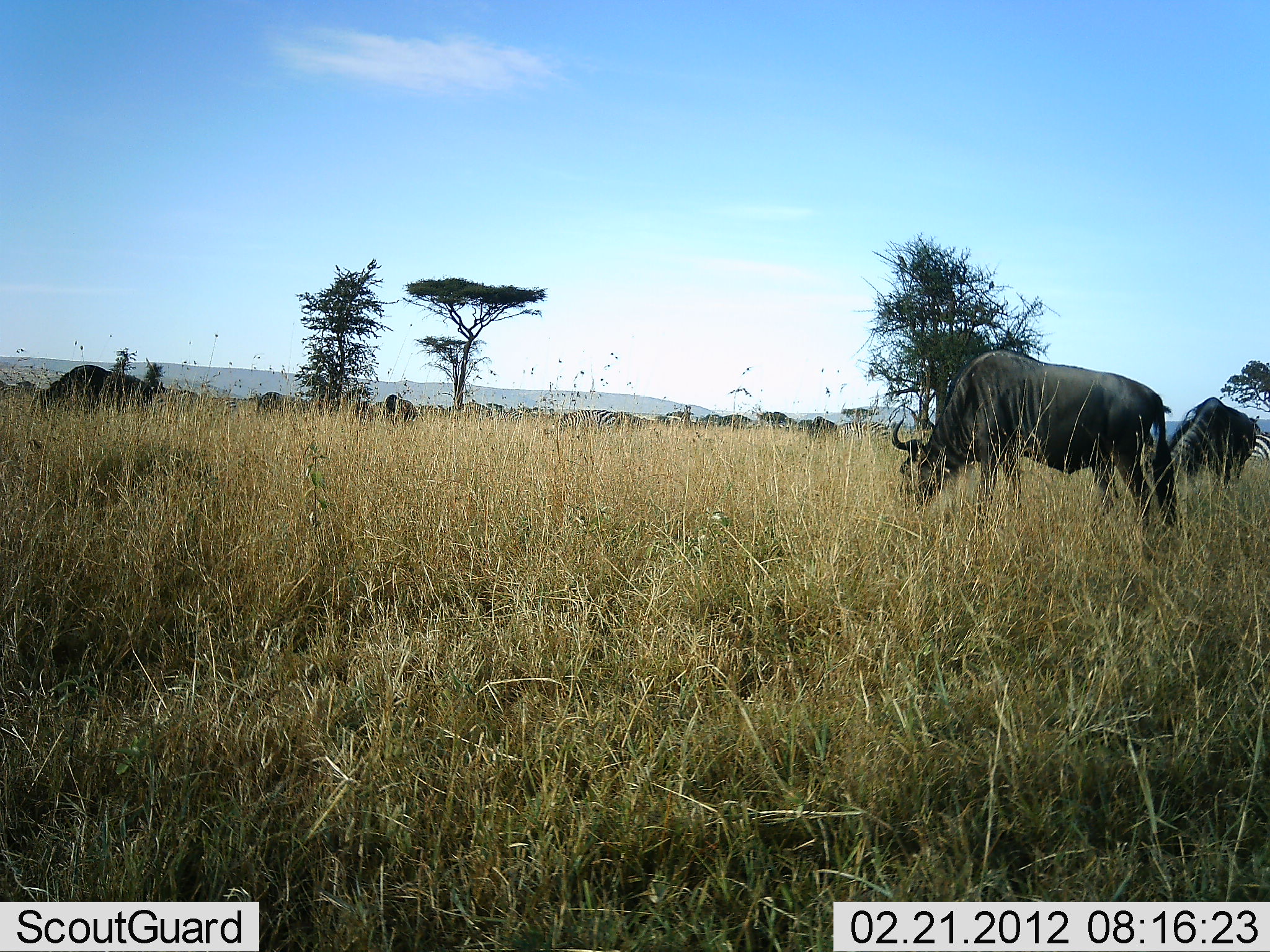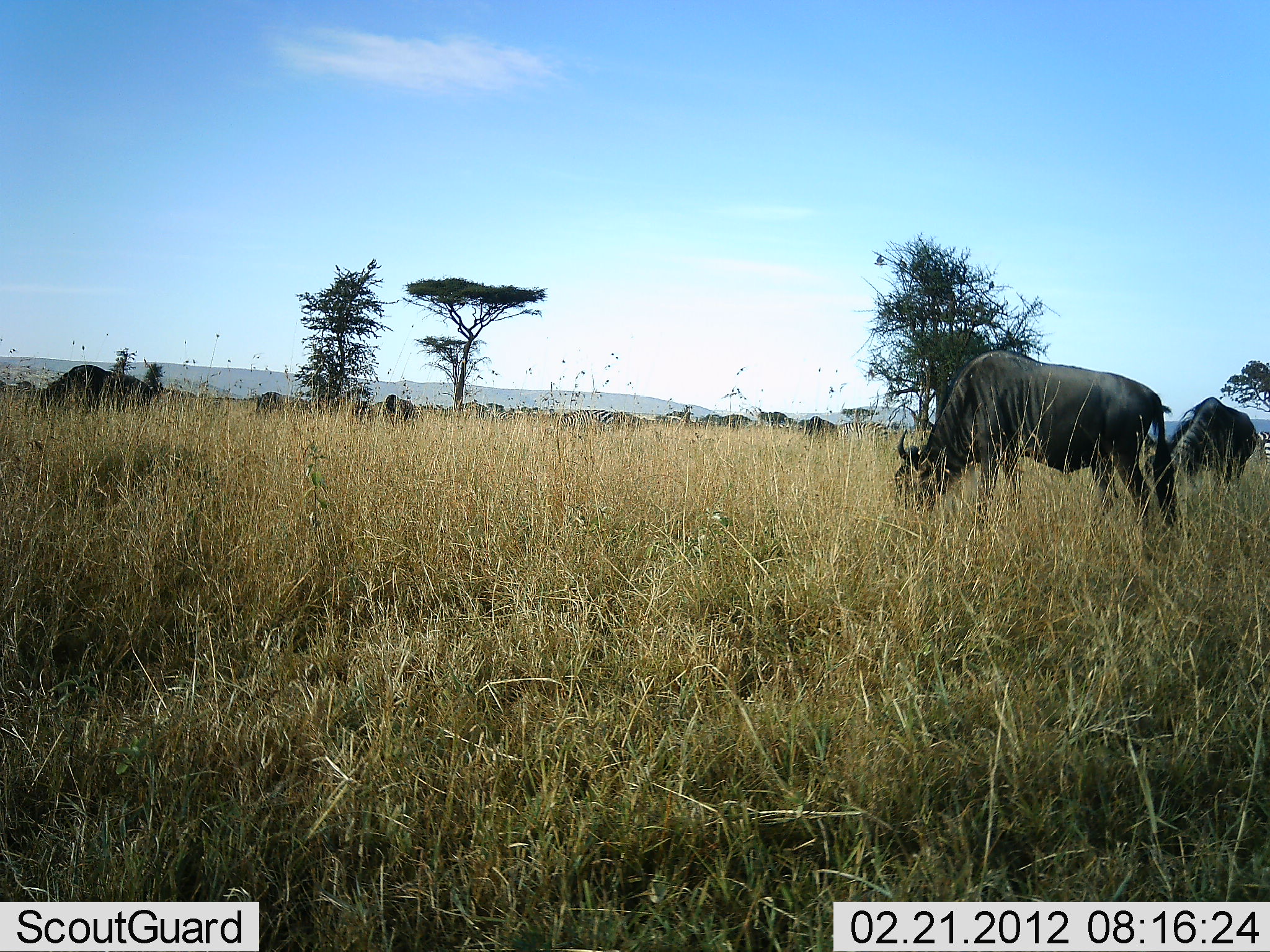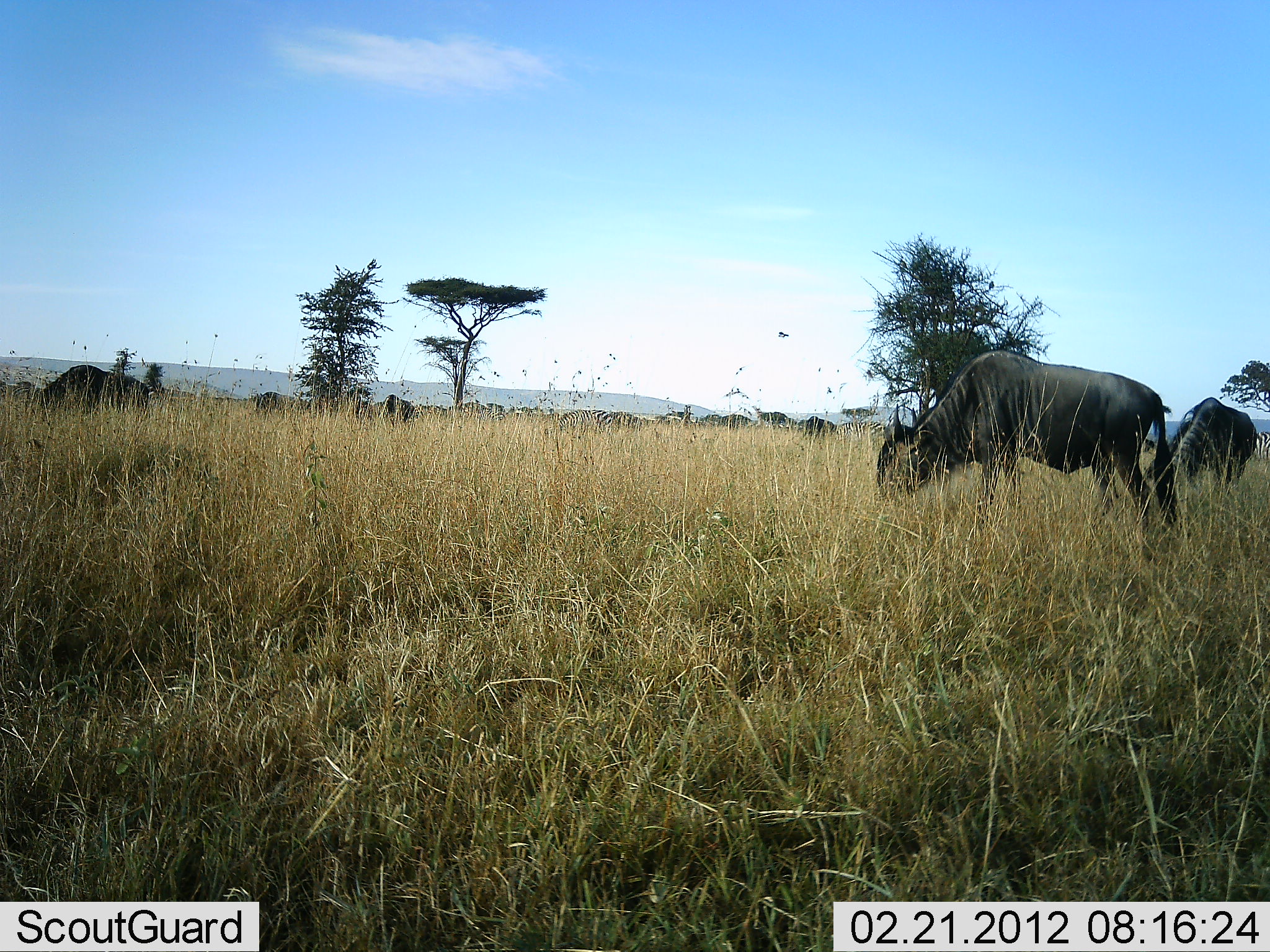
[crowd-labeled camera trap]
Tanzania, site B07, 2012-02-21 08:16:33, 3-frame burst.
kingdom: Animalia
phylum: Chordata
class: Mammalia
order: Artiodactyla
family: Bovidae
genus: Connochaetes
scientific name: Connochaetes taurinus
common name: blue wildebeest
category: wildebeest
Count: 7.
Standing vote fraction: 42%.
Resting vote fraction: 0%.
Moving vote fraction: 0%.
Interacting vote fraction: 0%.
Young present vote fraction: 0%.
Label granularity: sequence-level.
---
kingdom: Animalia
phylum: Chordata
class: Mammalia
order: Perissodactyla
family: Equidae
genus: Equus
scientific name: Equus quagga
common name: plains zebra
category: zebra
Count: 2.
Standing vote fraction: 53%.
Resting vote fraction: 0%.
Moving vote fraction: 7%.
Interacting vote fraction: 0%.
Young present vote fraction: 0%.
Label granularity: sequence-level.